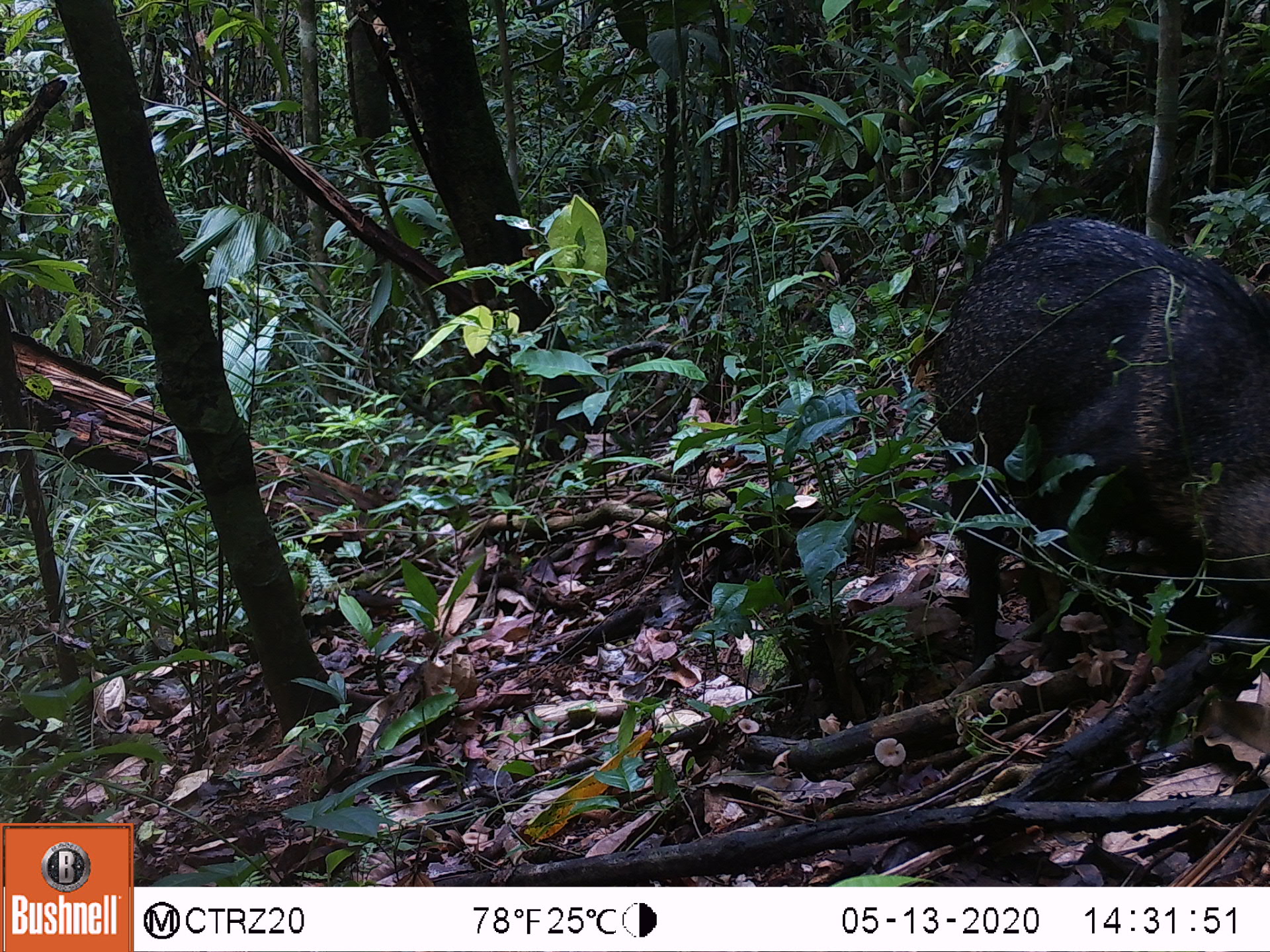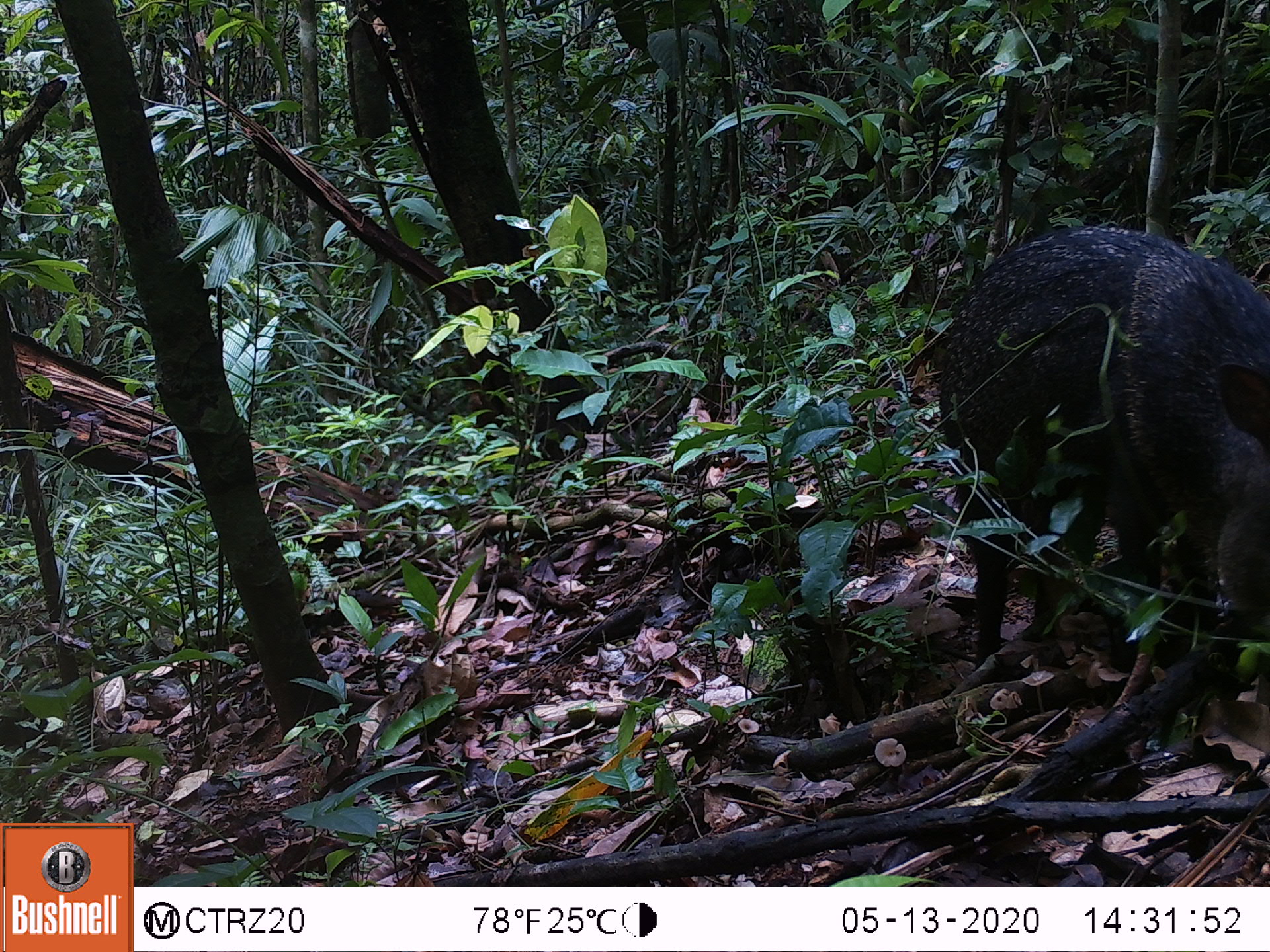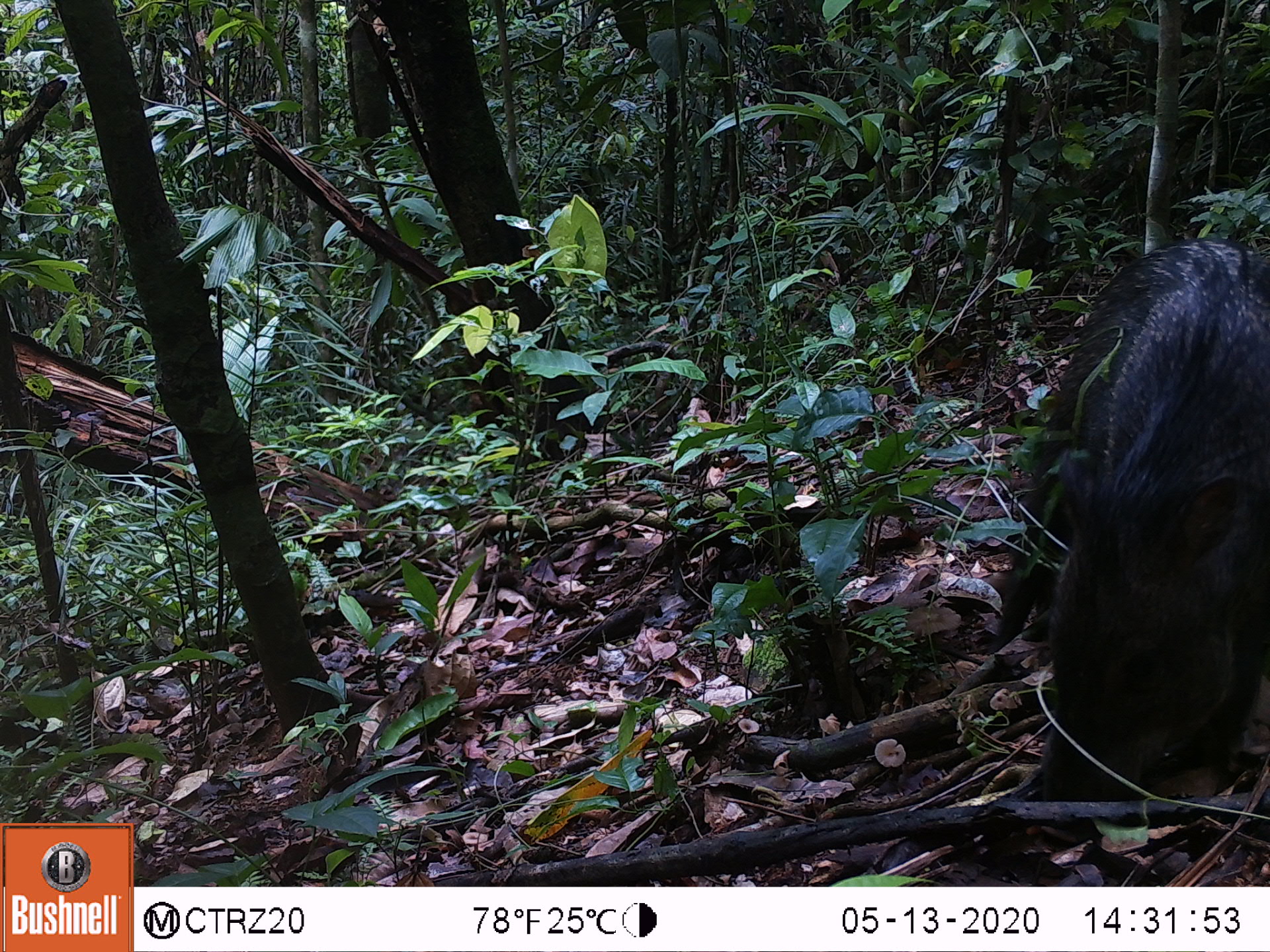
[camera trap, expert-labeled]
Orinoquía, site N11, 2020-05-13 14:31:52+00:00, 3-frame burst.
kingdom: Animalia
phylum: Chordata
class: Mammalia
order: Artiodactyla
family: Tayassuidae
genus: Pecari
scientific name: Pecari tajacu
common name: collared peccary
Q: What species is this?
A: Collared peccary (Pecari tajacu).